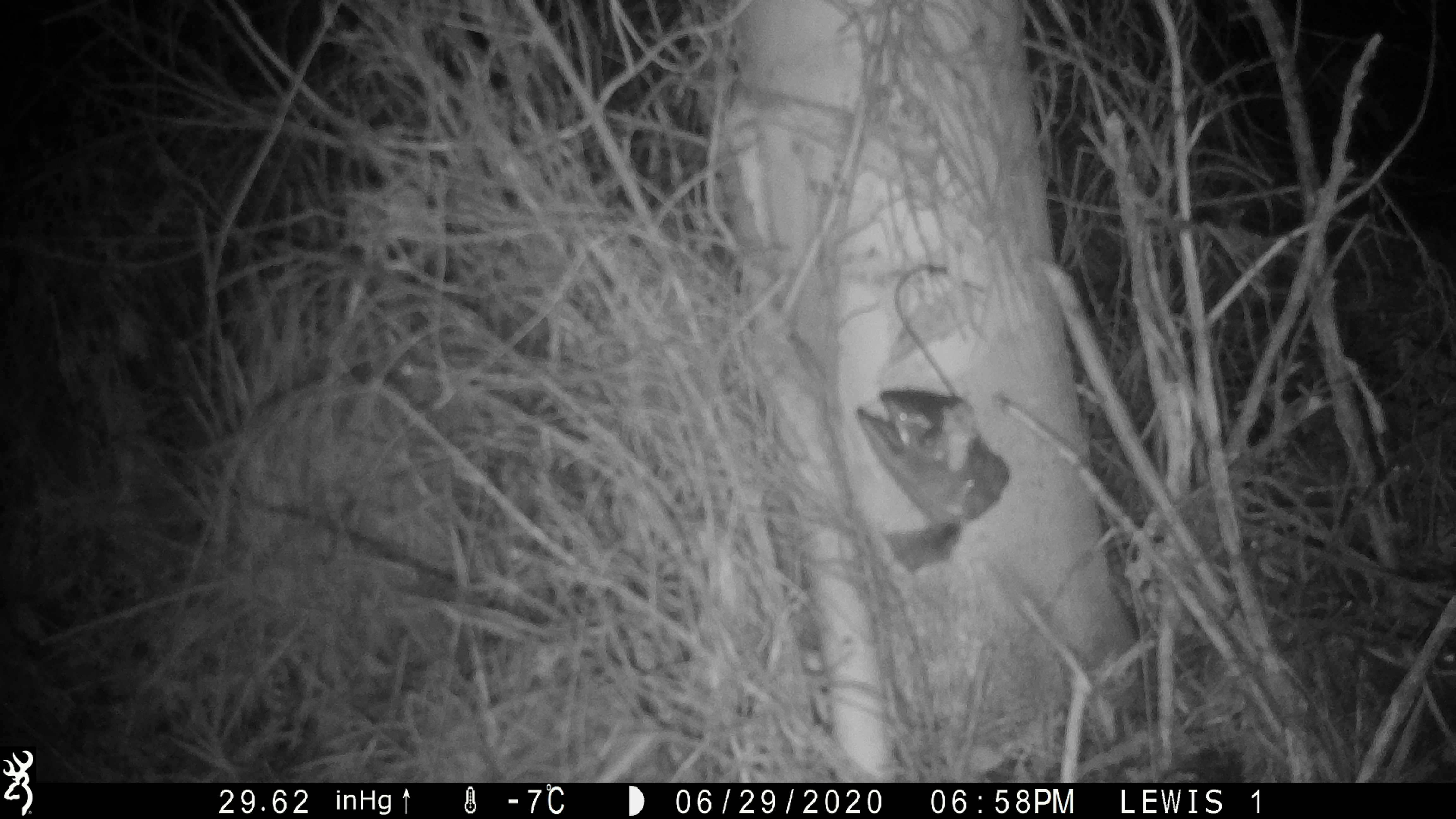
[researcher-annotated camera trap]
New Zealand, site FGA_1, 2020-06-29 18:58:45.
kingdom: Animalia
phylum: Chordata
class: Mammalia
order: Rodentia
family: Muridae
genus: Mus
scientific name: Mus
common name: mouse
Mouse (Mus).